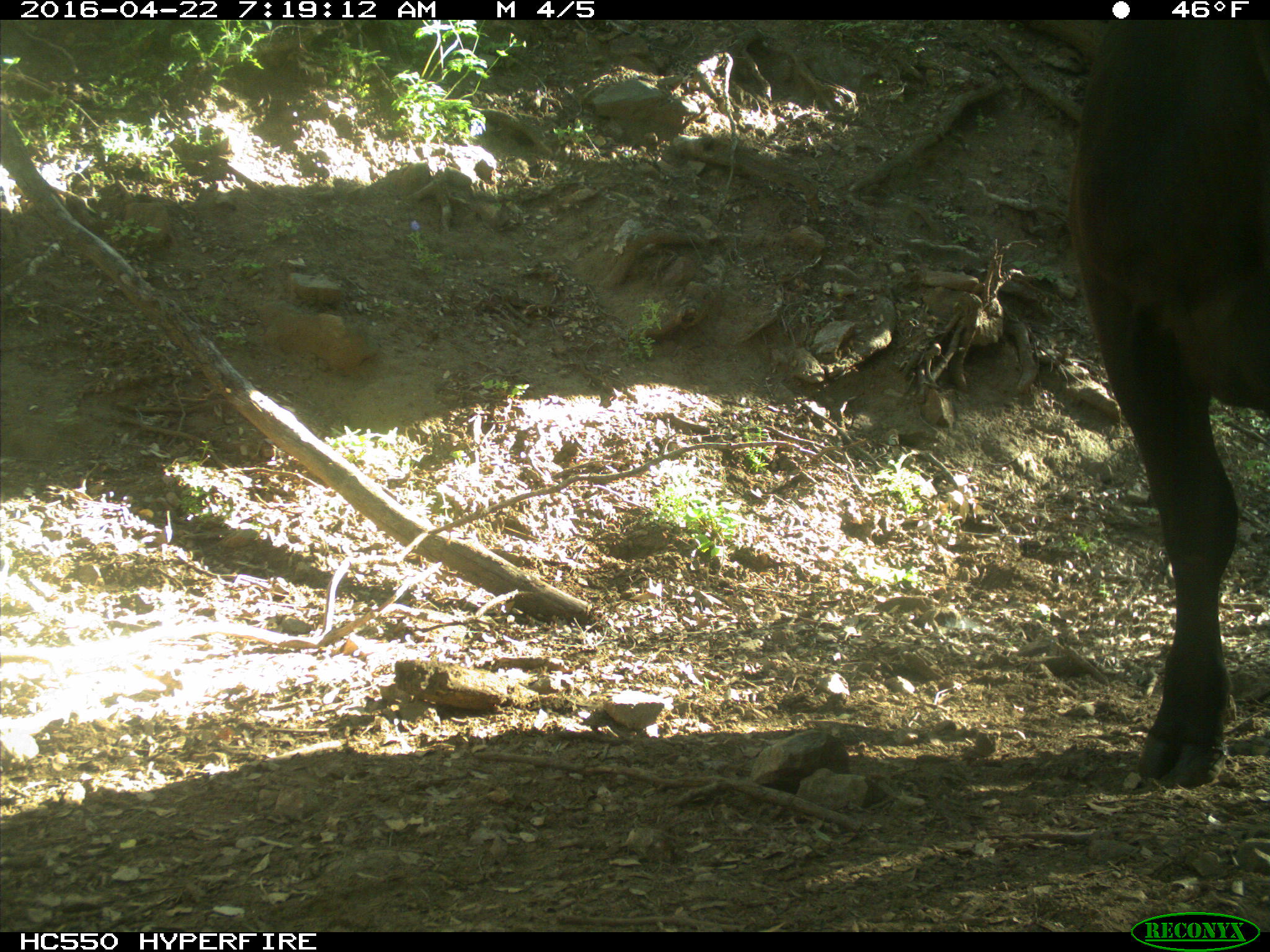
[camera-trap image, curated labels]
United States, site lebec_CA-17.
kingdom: Animalia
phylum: Chordata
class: Mammalia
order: Artiodactyla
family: Bovidae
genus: Bos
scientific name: Bos taurus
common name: domestic cow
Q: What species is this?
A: Bos taurus (domestic cow).